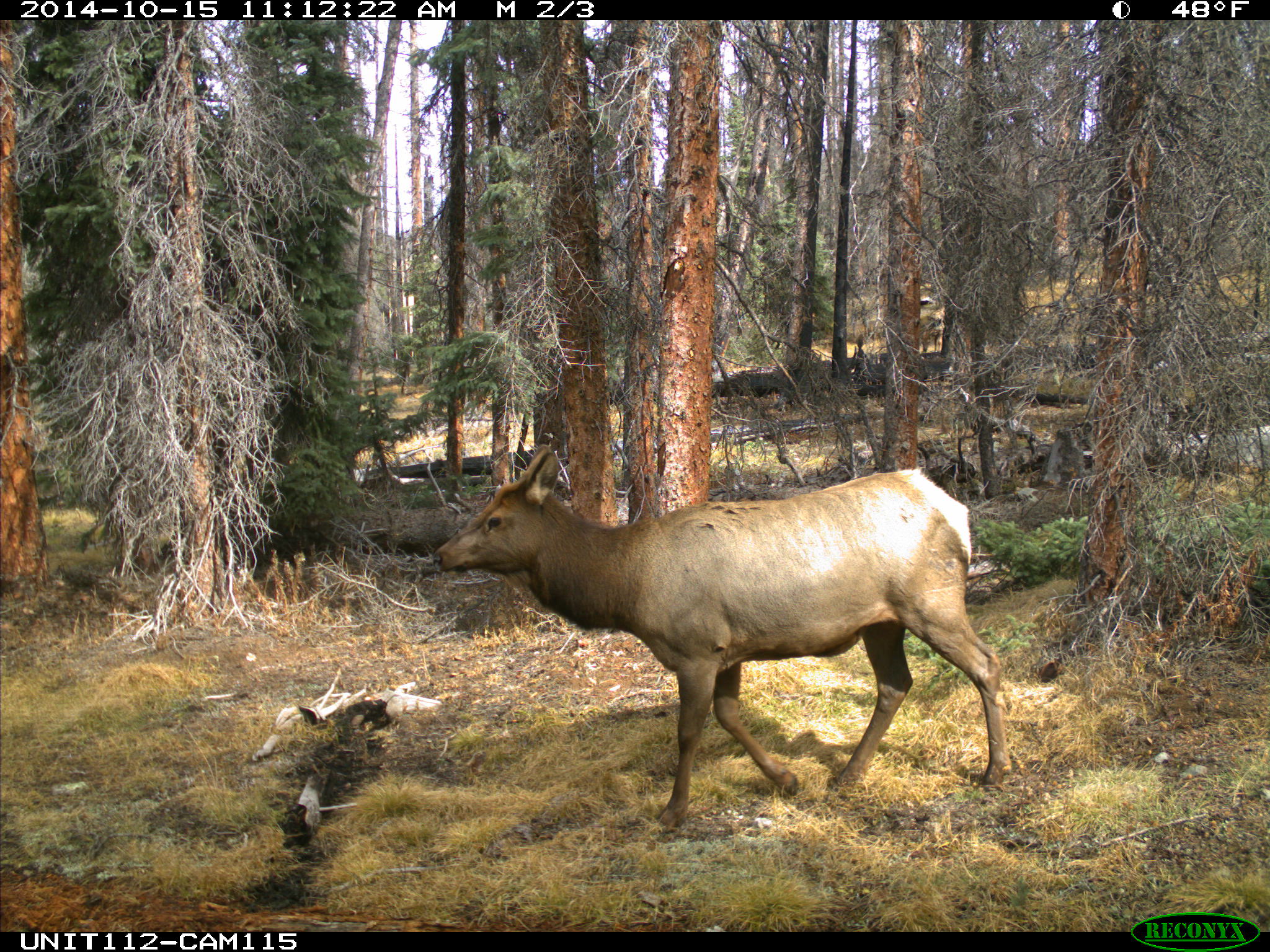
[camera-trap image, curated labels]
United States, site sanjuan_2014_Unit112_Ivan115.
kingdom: Animalia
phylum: Chordata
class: Mammalia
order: Artiodactyla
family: Cervidae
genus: Cervus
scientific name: Cervus elaphus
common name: red deer